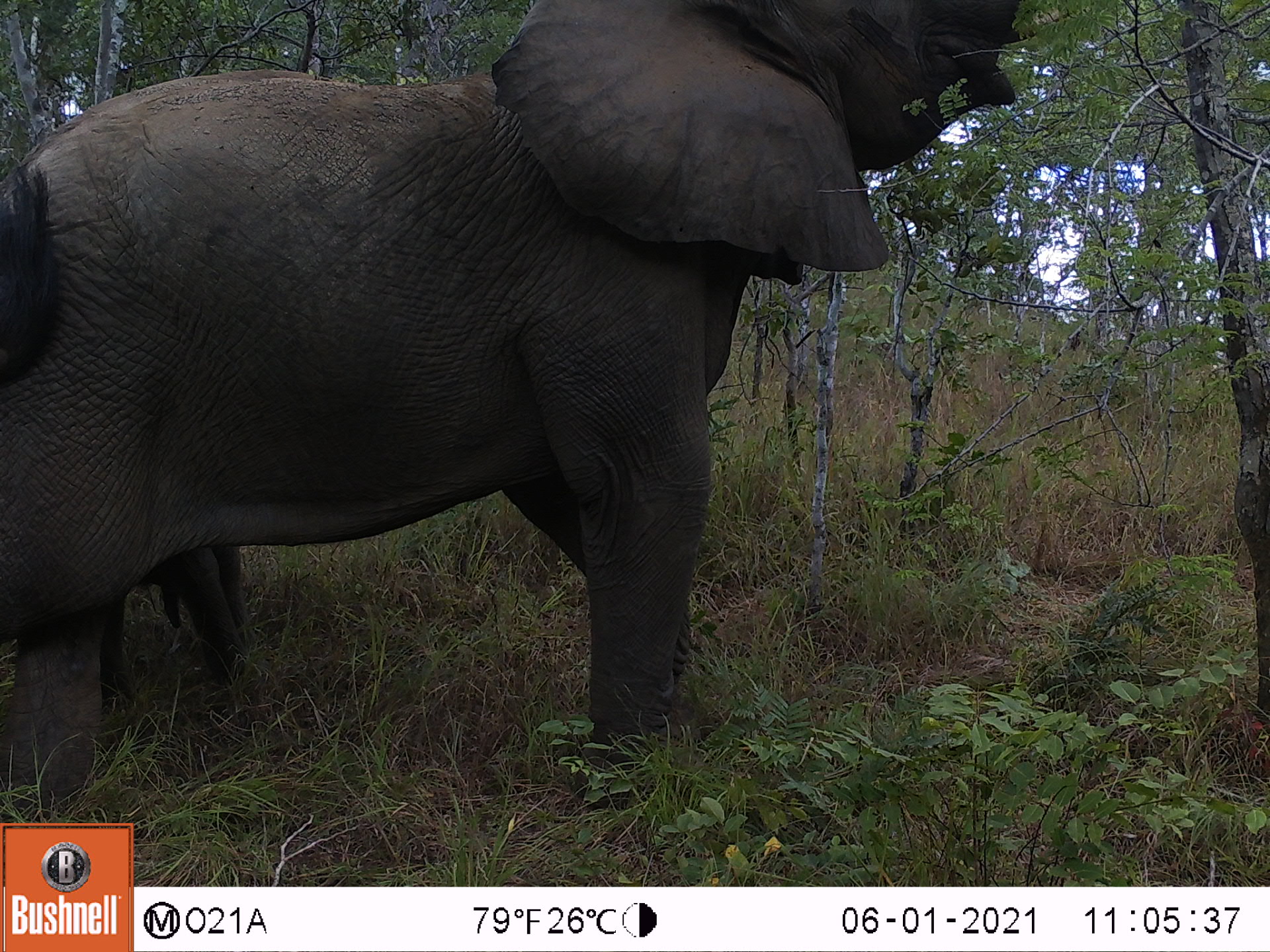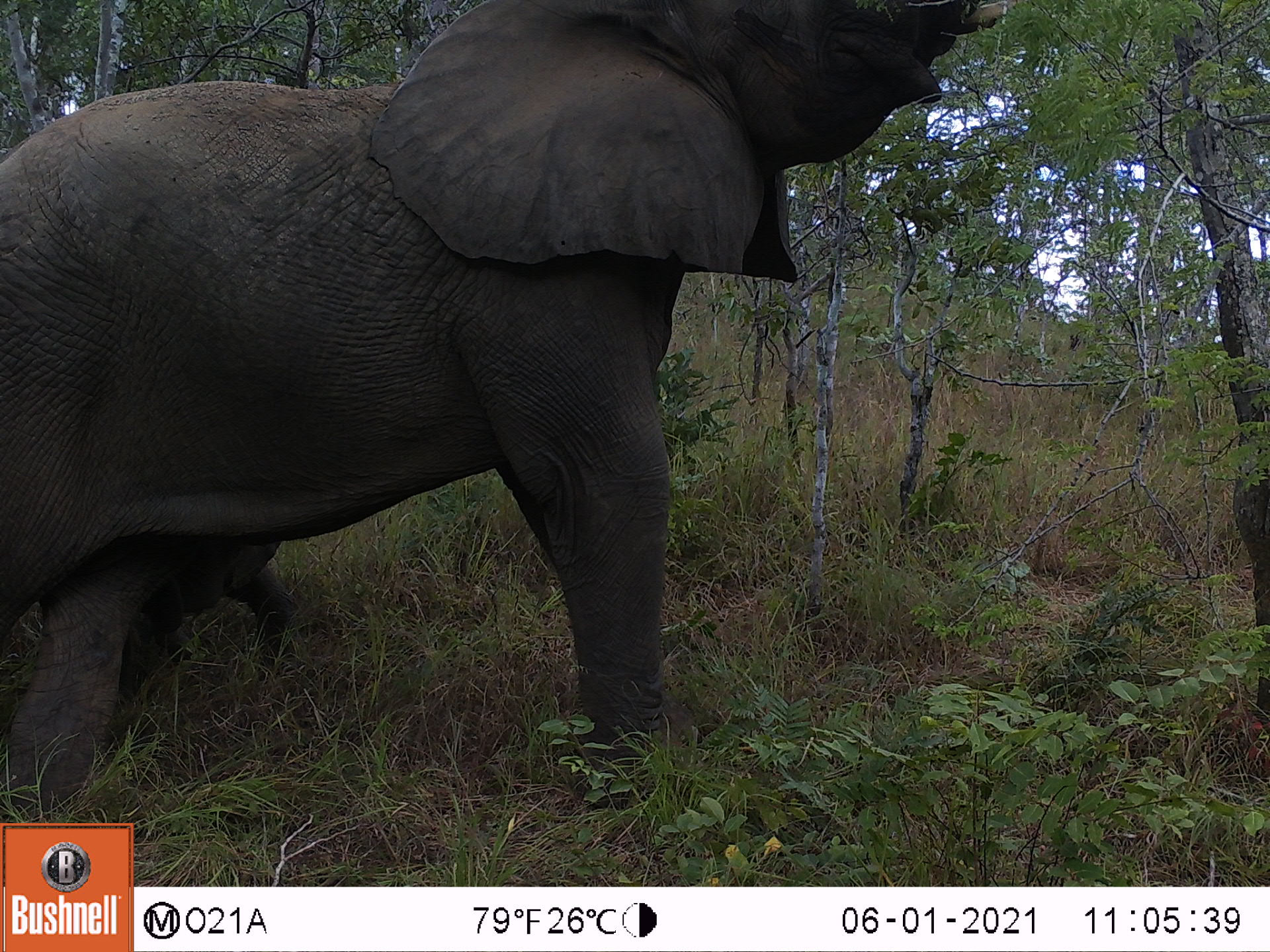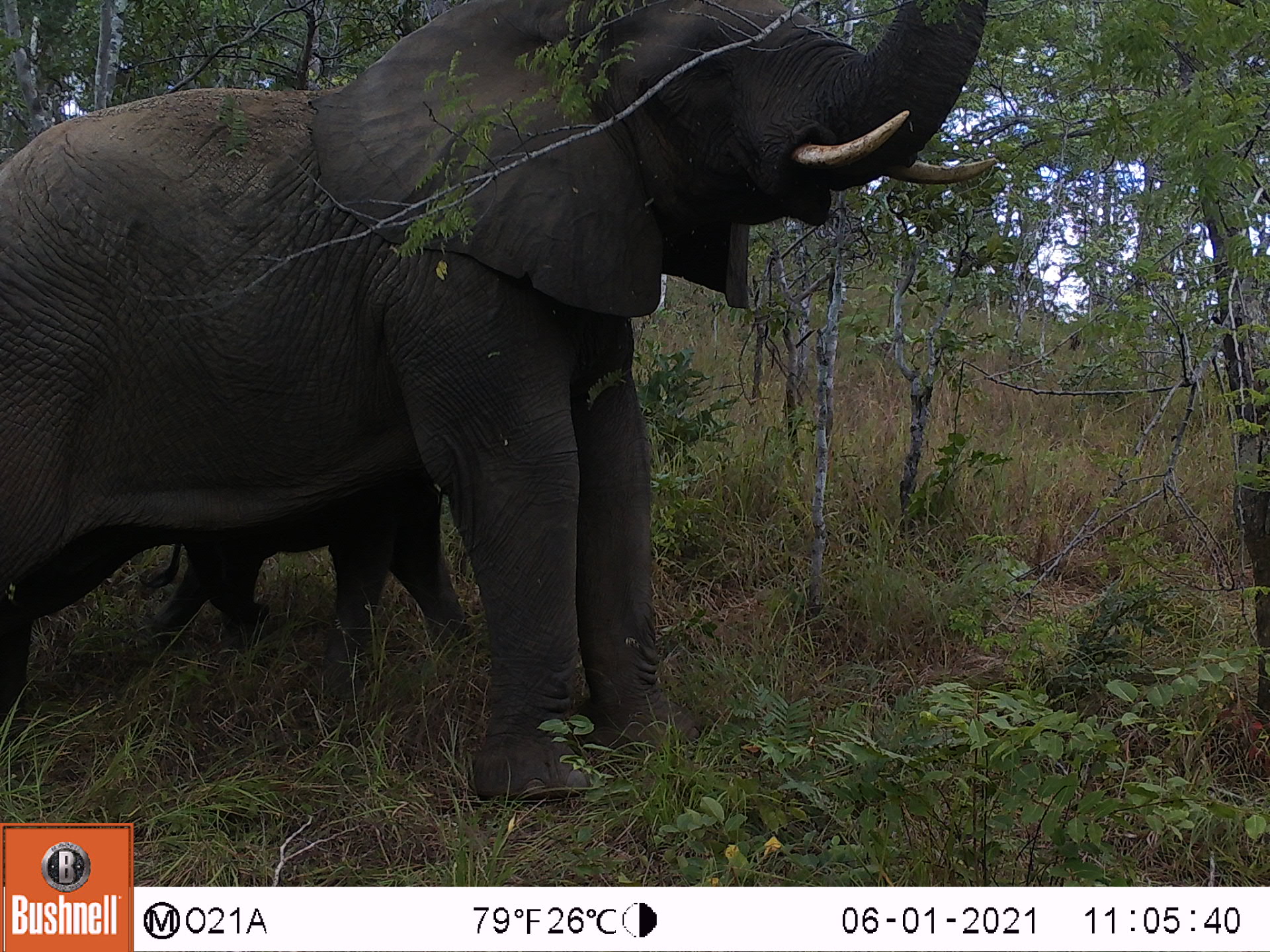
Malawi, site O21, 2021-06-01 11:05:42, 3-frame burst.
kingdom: Animalia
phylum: Chordata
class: Mammalia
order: Proboscidea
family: Elephantidae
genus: Loxodonta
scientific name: Loxodonta africana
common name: african savanna elephant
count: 2